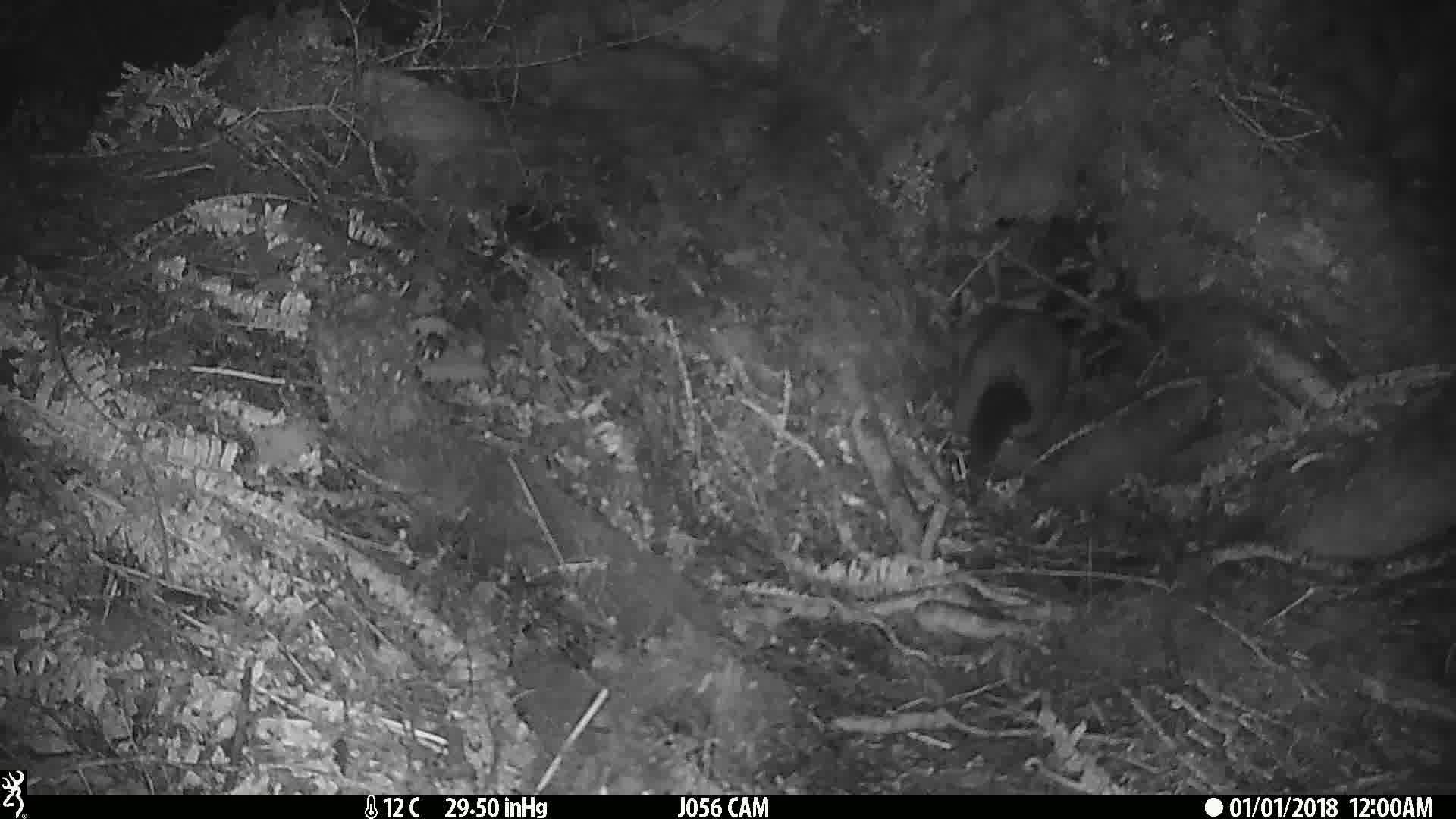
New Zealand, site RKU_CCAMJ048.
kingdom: Animalia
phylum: Chordata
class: Mammalia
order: Diprotodontia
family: Phalangeridae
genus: Trichosurus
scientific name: Trichosurus vulpecula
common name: common brushtail possum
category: possum